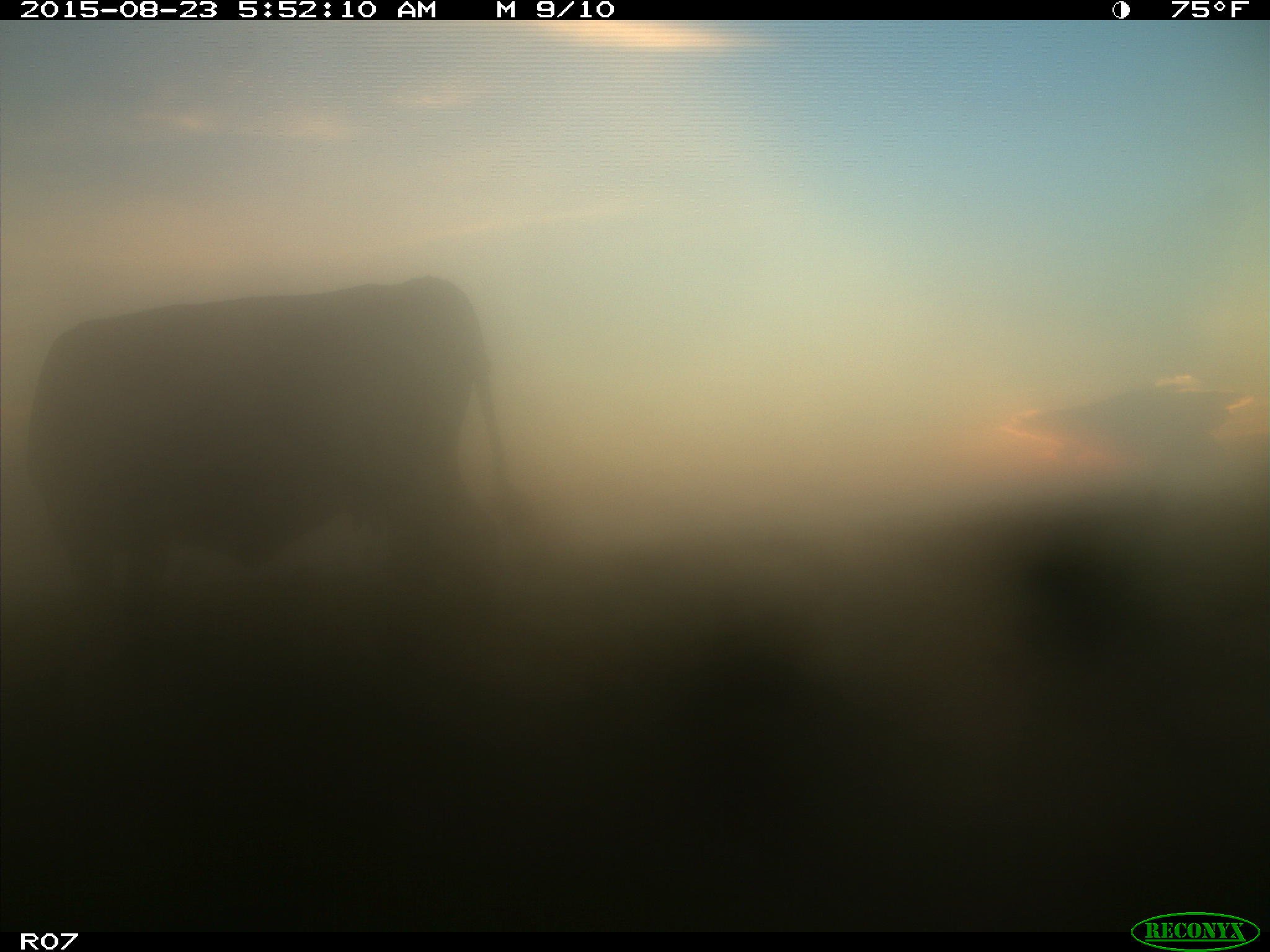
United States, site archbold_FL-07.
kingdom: Animalia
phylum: Chordata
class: Mammalia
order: Artiodactyla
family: Bovidae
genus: Bos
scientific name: Bos taurus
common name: domestic cow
Bos taurus (domestic cow).